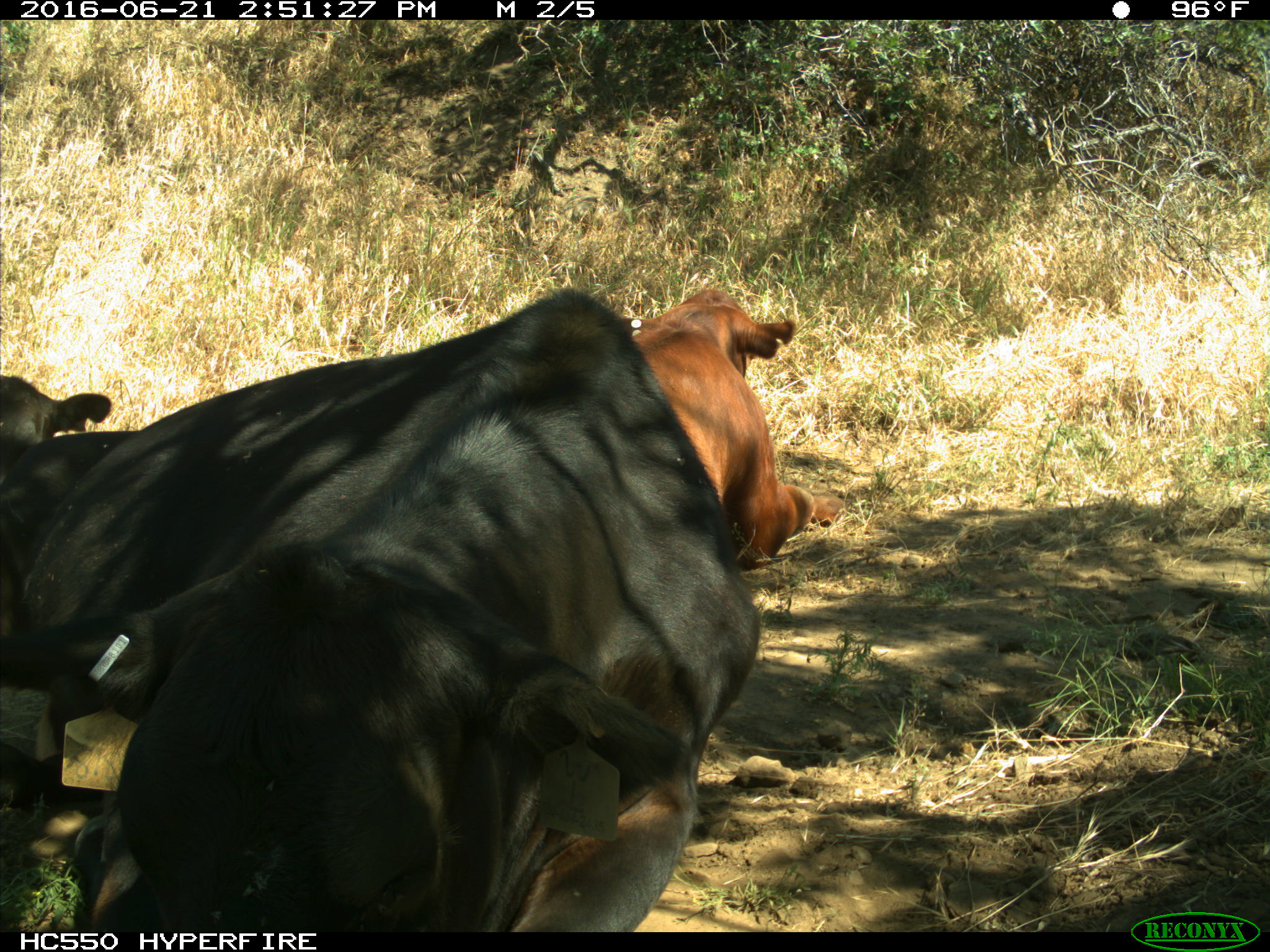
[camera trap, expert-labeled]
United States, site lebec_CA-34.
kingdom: Animalia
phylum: Chordata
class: Mammalia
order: Artiodactyla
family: Bovidae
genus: Bos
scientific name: Bos taurus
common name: domestic cow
Bos taurus (domestic cow).